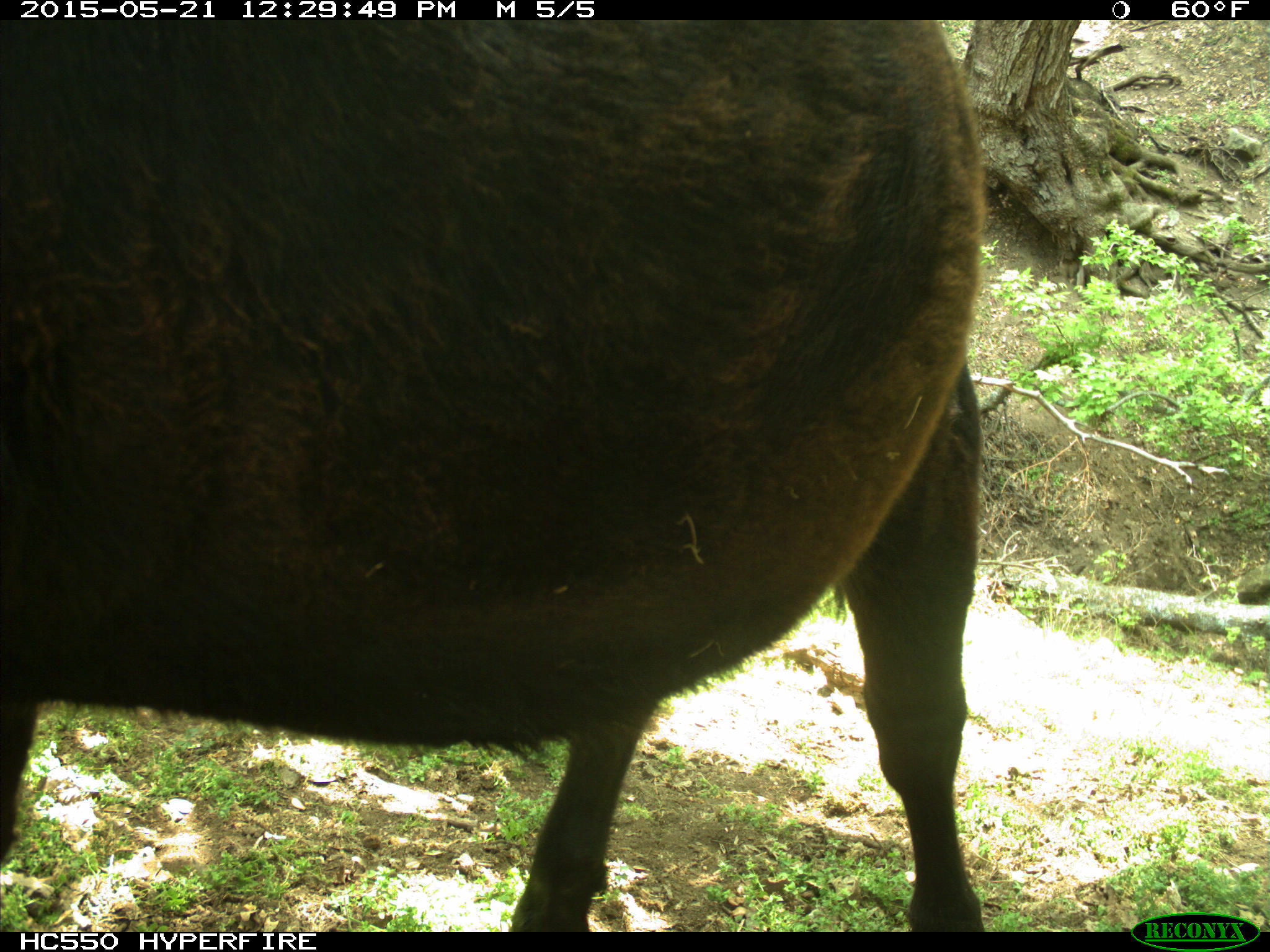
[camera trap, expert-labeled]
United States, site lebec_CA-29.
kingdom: Animalia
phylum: Chordata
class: Mammalia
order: Artiodactyla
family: Bovidae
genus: Bos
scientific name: Bos taurus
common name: domestic cow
Bos taurus (domestic cow).